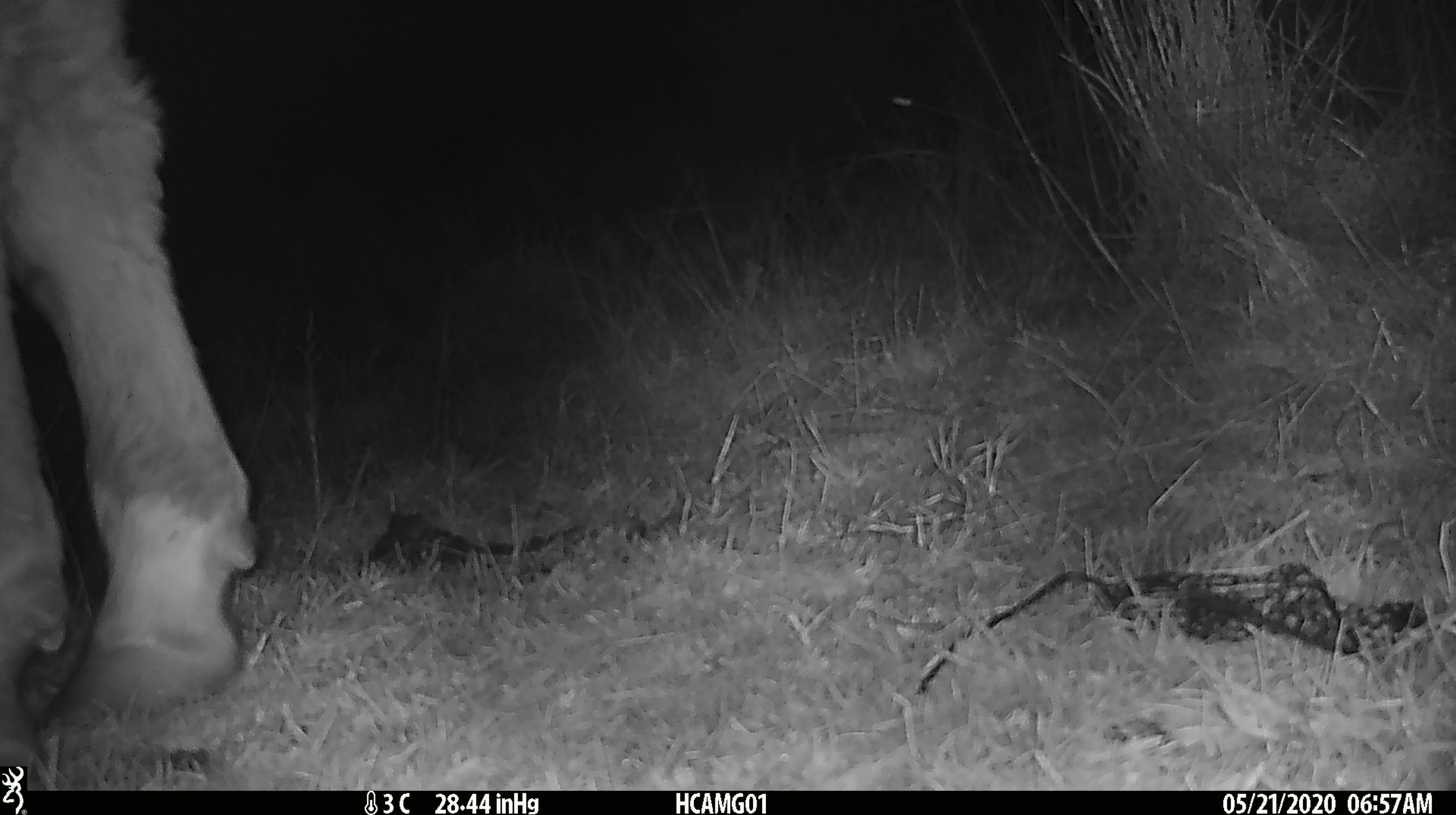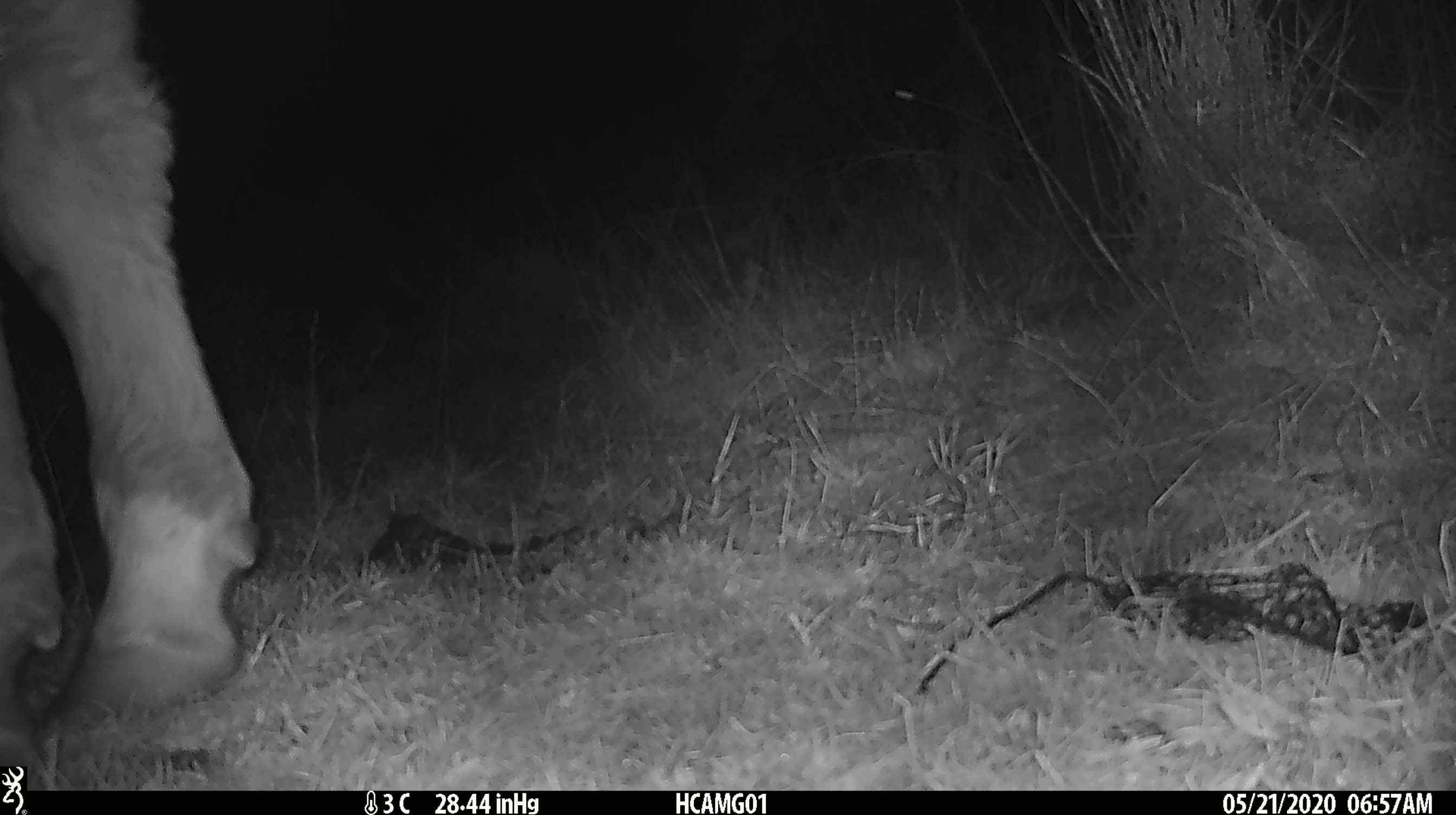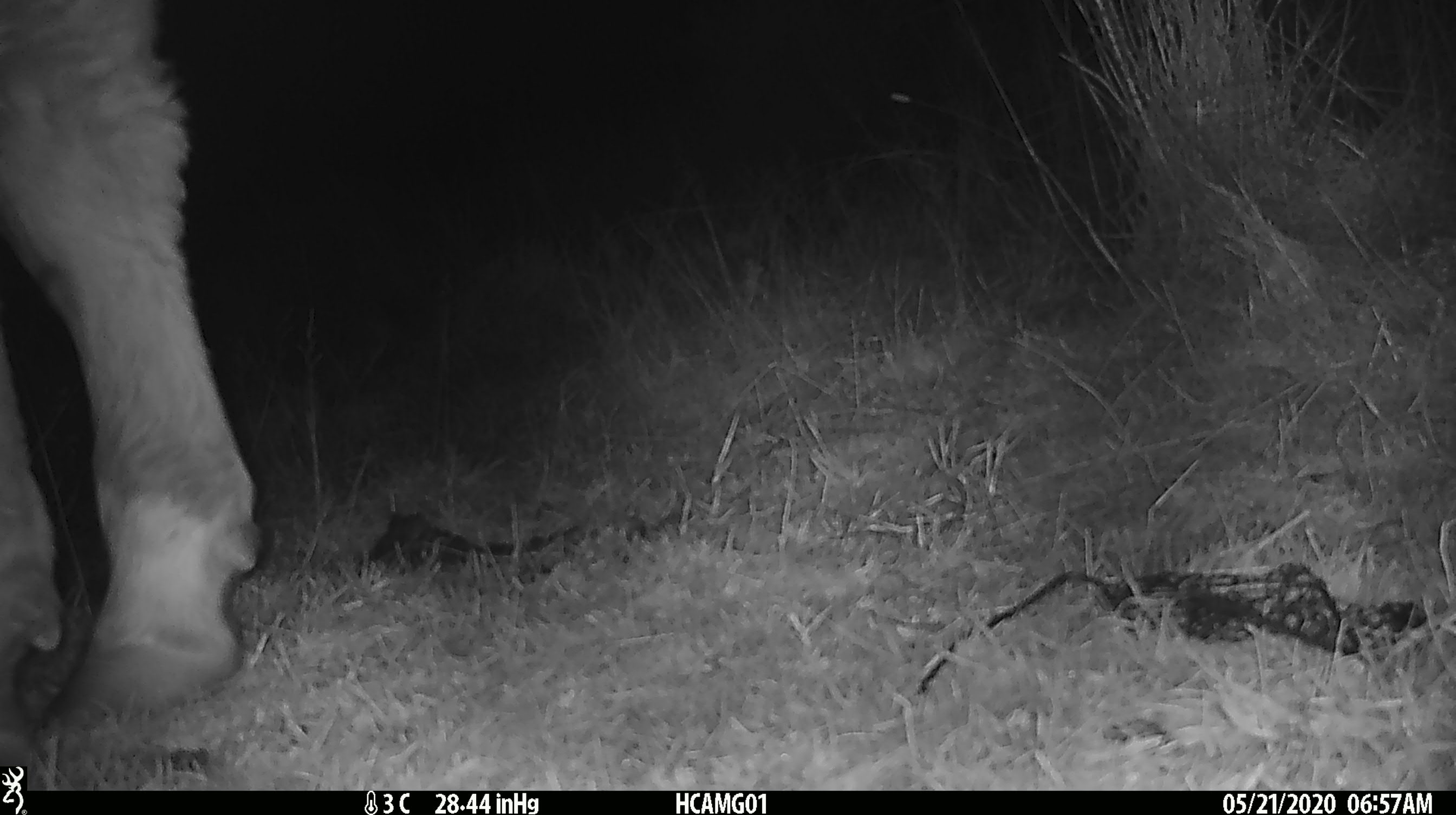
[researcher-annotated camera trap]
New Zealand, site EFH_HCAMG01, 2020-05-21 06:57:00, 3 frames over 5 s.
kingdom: Animalia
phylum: Chordata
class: Mammalia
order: Artiodactyla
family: Bovidae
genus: Bos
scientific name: Bos taurus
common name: domestic cow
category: cow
Cow (domestic cow) (Bos taurus).